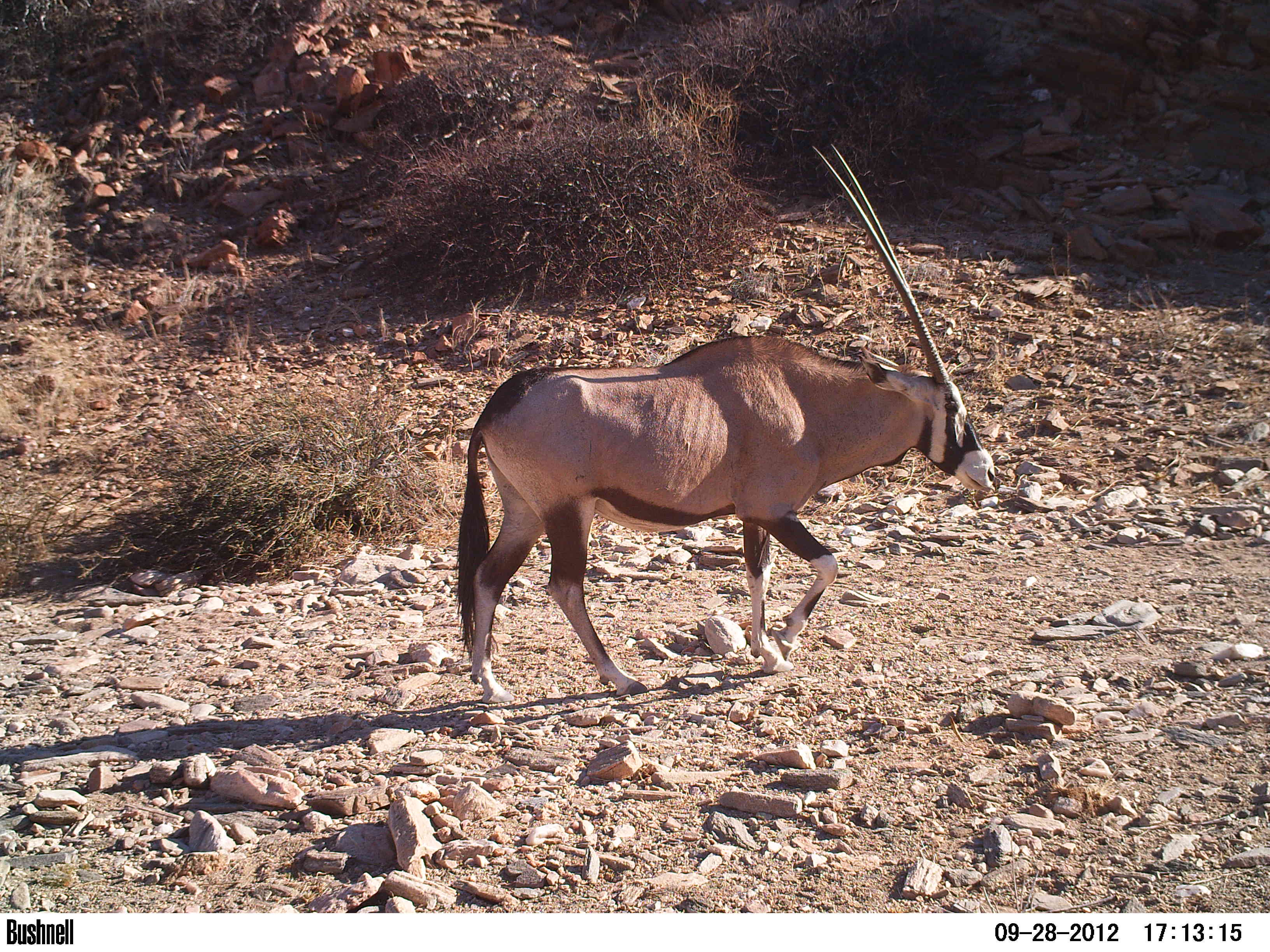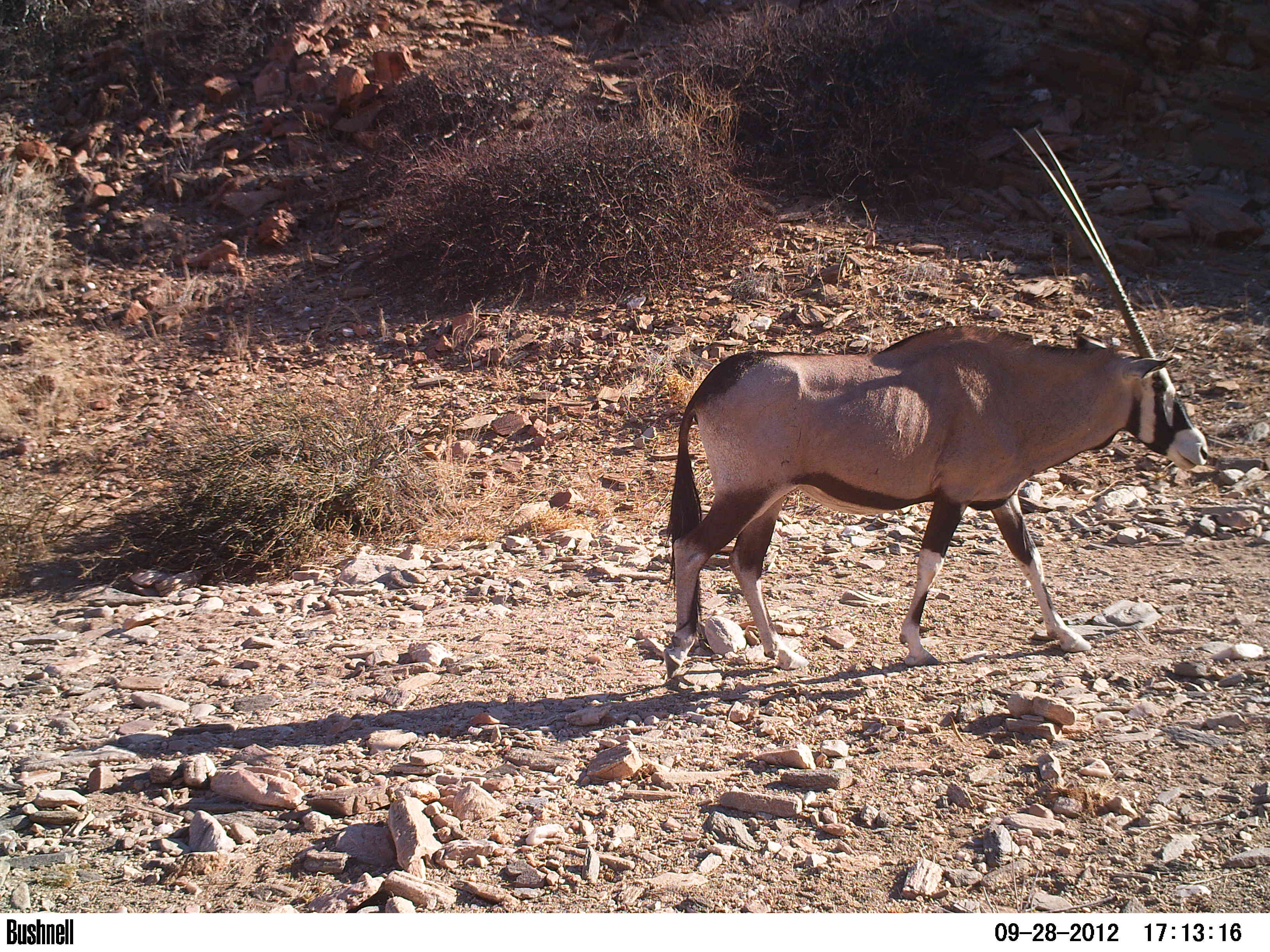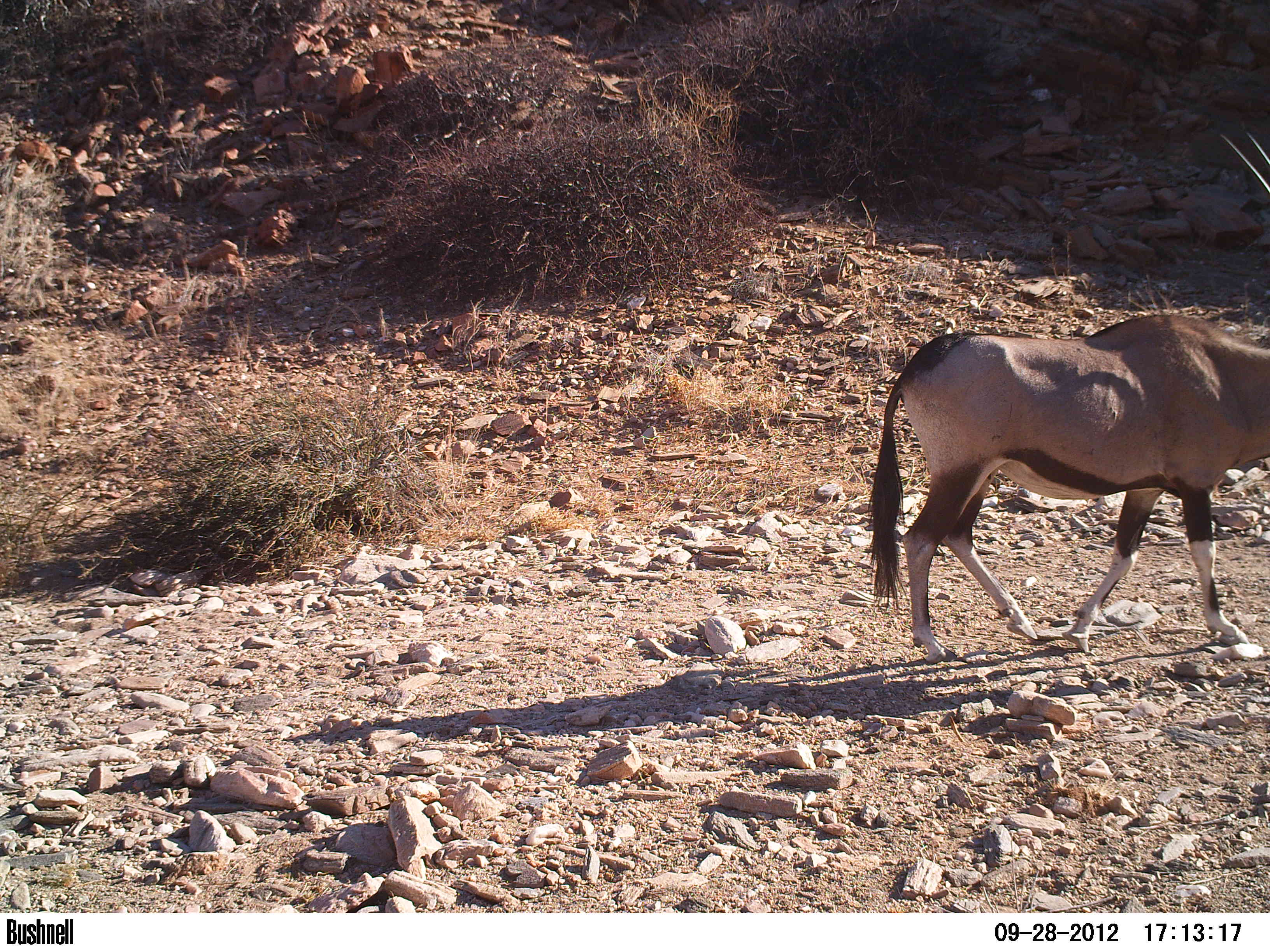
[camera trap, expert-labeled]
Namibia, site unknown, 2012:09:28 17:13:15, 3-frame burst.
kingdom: Animalia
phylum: Chordata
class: Mammalia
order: Artiodactyla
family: Bovidae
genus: Oryx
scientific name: Oryx gazella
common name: gemsbok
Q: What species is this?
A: Oryx gazella (gemsbok).